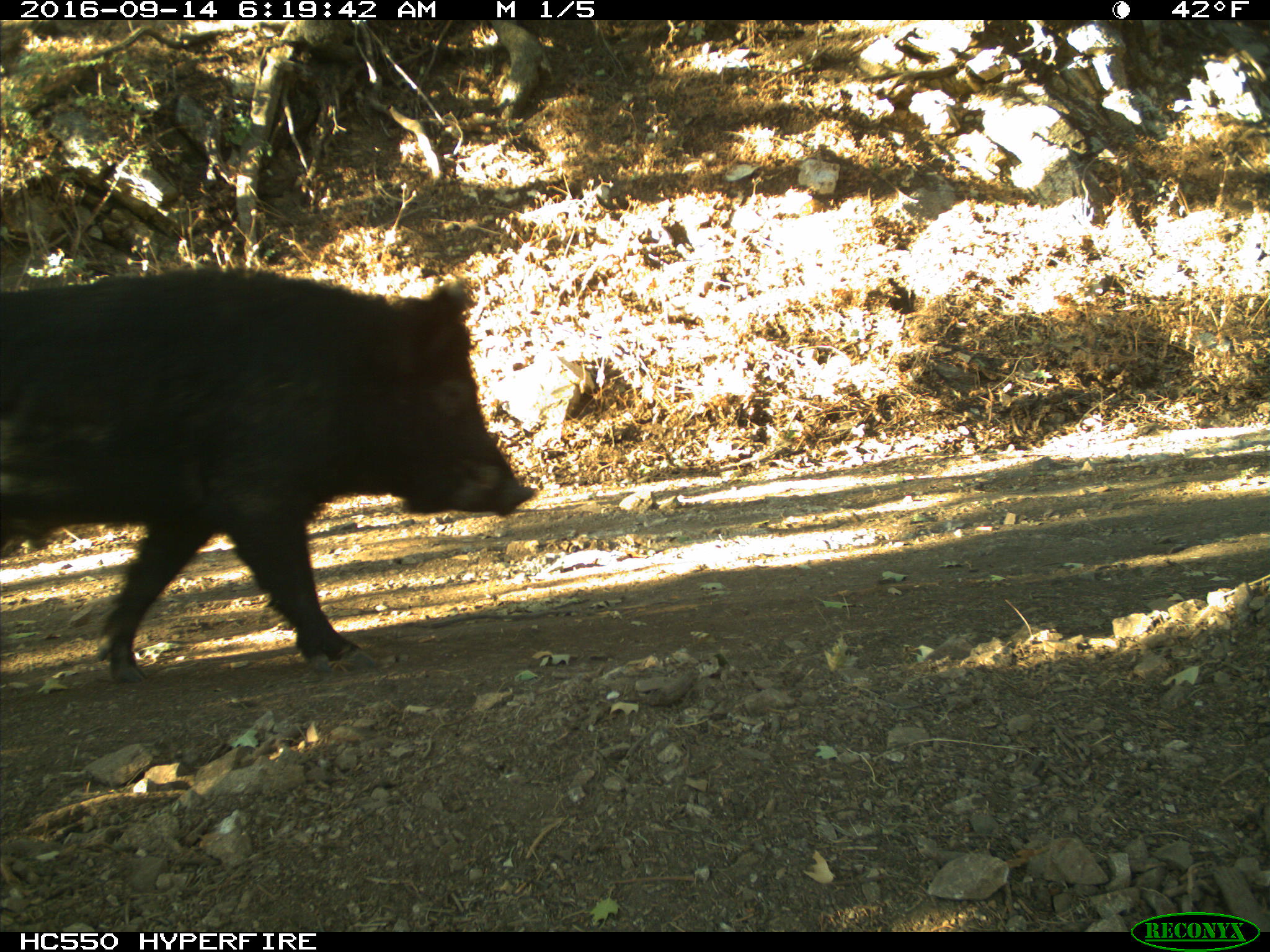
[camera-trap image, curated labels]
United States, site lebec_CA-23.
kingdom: Animalia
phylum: Chordata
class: Mammalia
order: Artiodactyla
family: Suidae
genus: Sus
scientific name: Sus scrofa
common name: wild boar